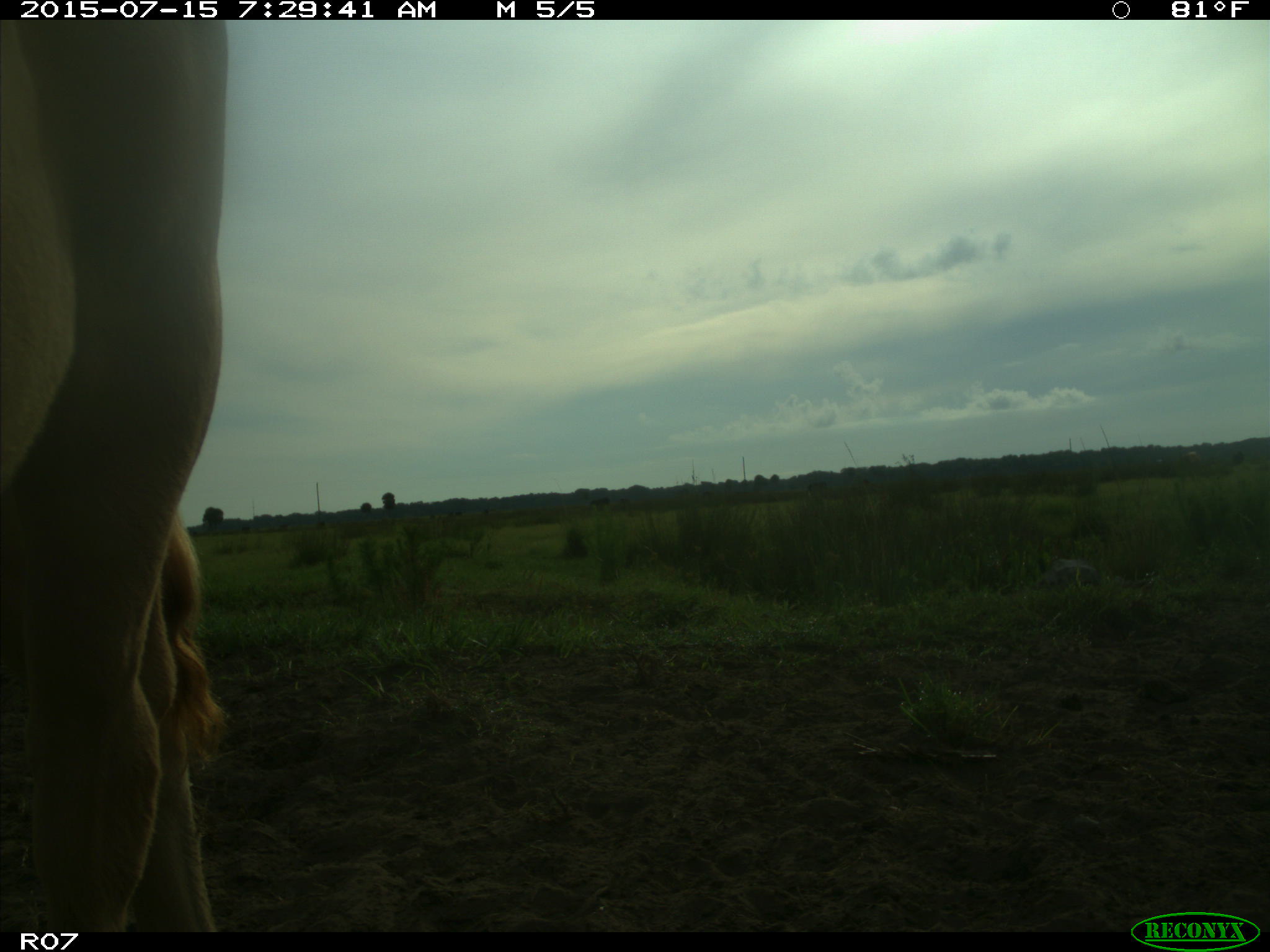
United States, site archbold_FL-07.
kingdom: Animalia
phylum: Chordata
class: Mammalia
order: Artiodactyla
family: Bovidae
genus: Bos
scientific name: Bos taurus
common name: domestic cow